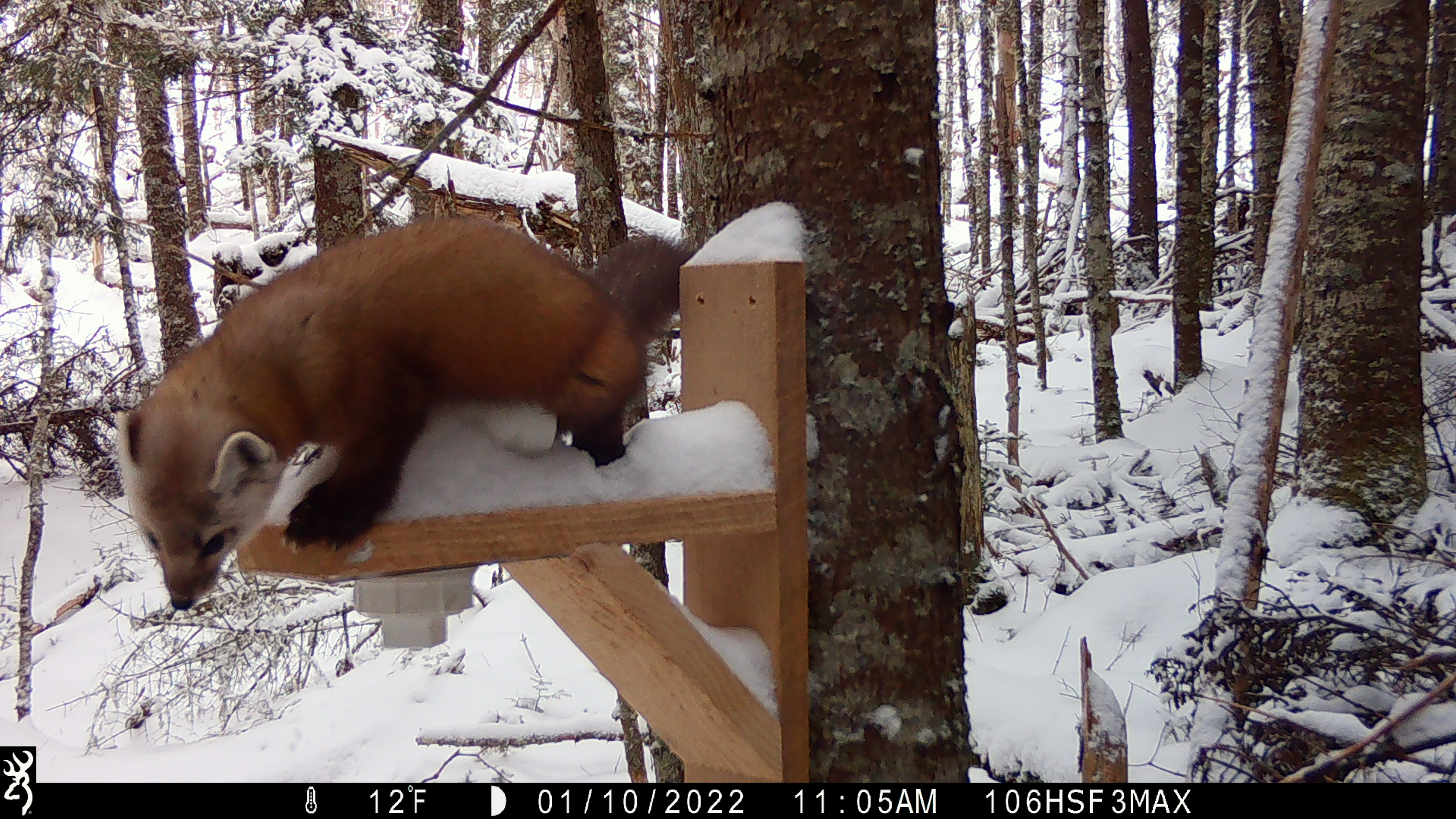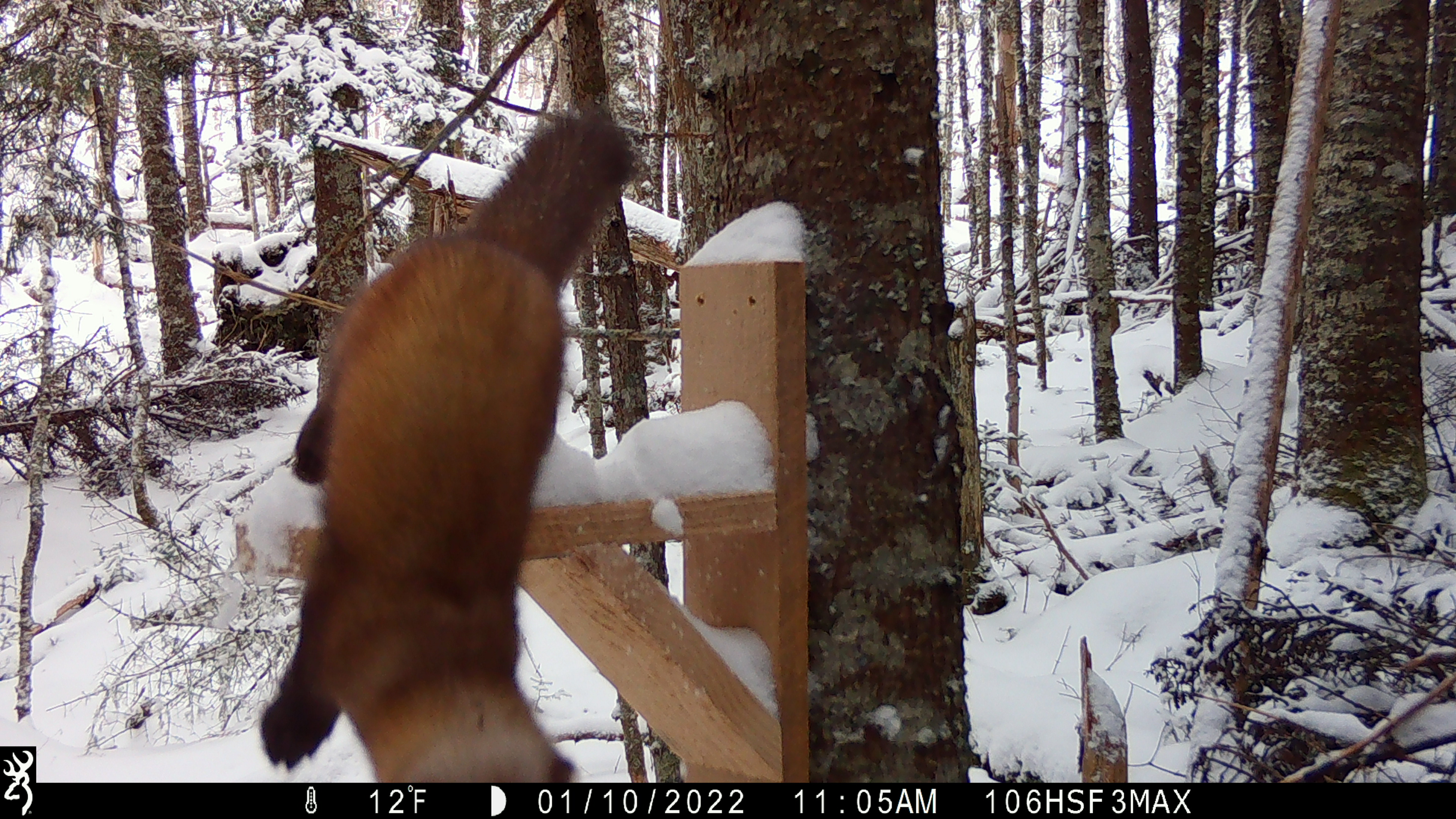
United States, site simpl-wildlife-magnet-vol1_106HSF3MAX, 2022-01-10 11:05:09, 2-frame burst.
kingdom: Animalia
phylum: Chordata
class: Mammalia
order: Carnivora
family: Mustelidae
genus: Martes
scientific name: Martes americana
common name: american marten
American marten (Martes americana).